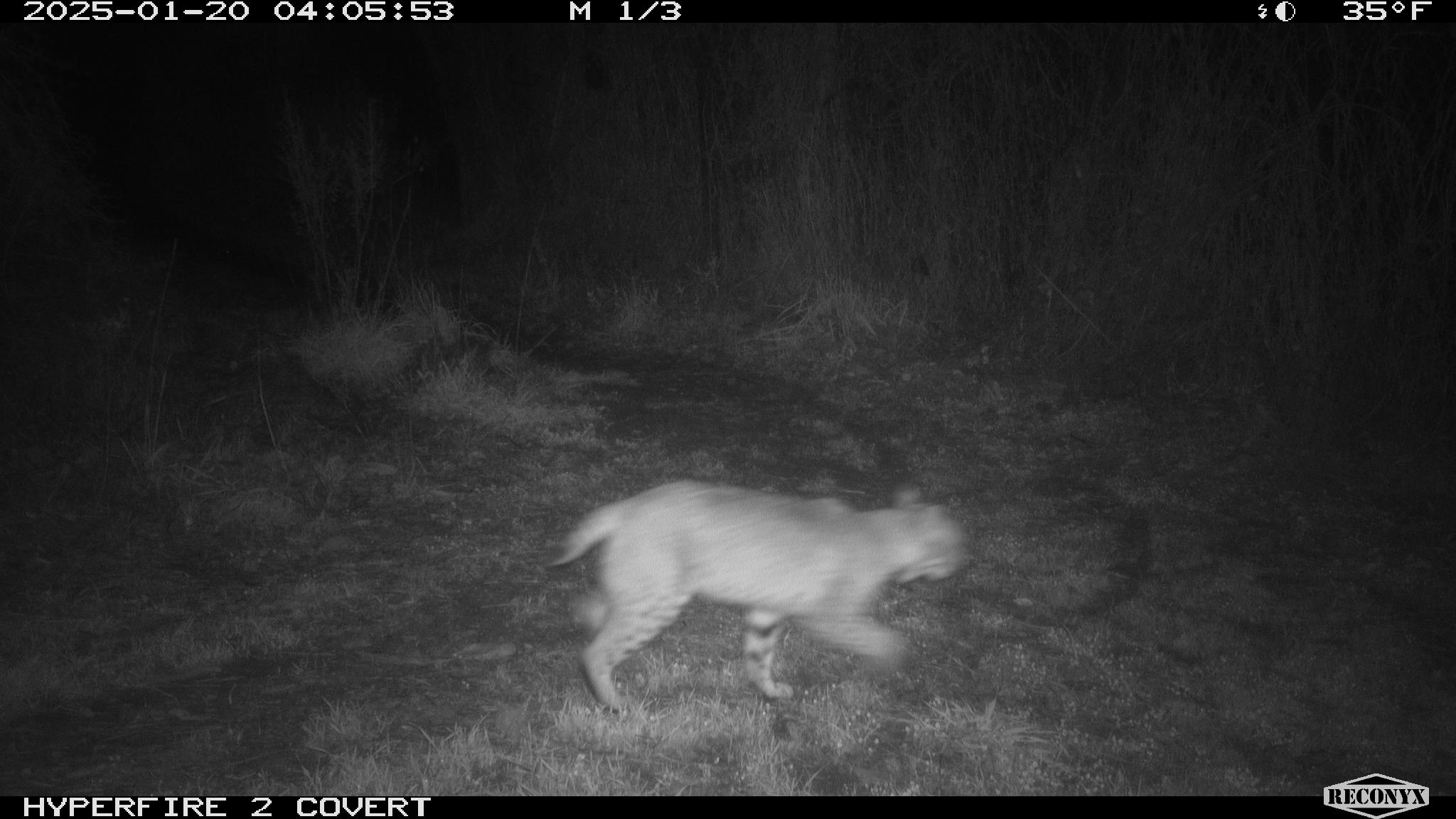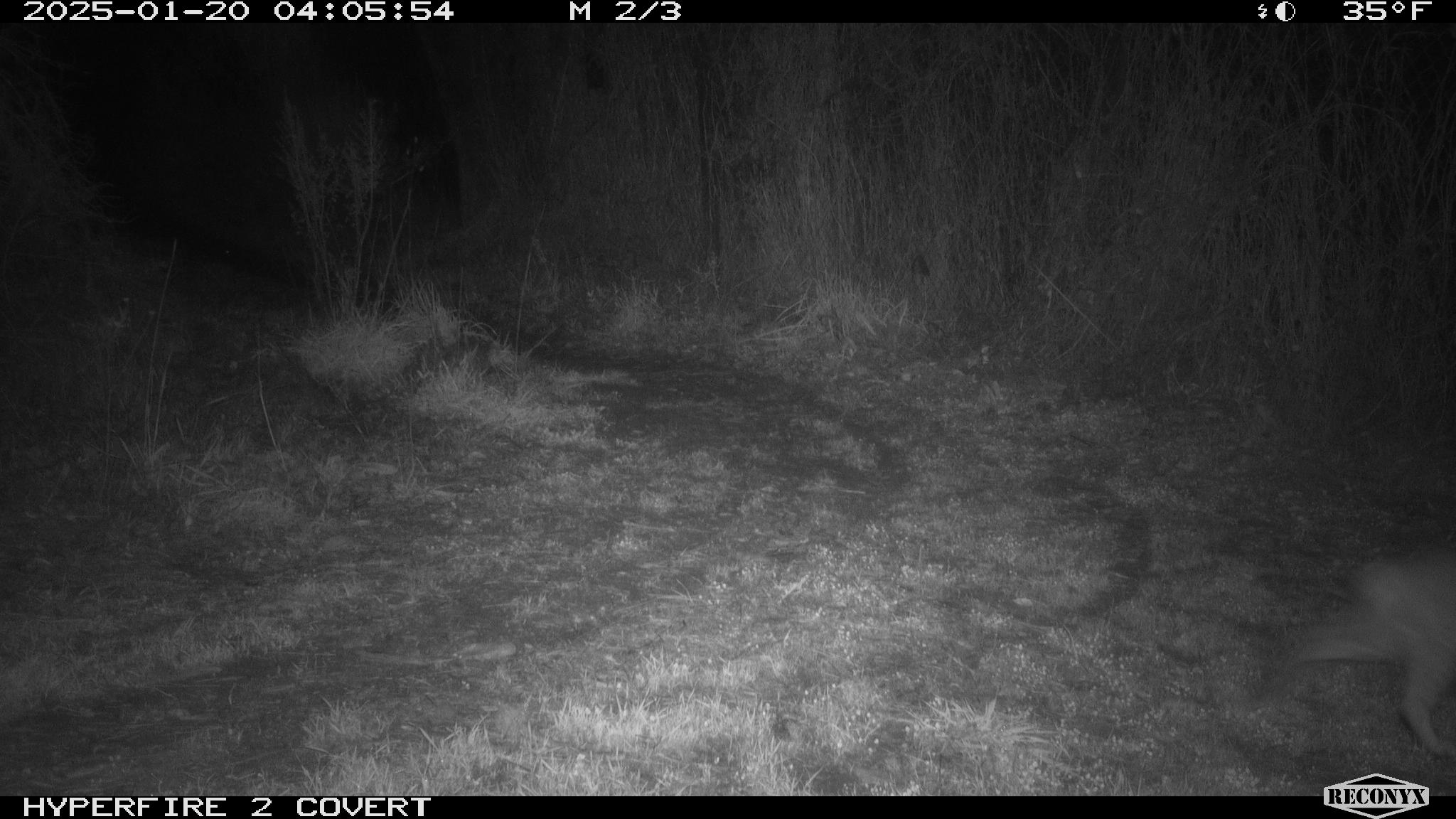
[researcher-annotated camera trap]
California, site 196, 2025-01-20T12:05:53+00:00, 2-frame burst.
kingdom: Animalia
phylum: Chordata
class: Mammalia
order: Carnivora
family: Felidae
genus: Lynx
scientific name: Lynx rufus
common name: bobcat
Bobcat (Lynx rufus).